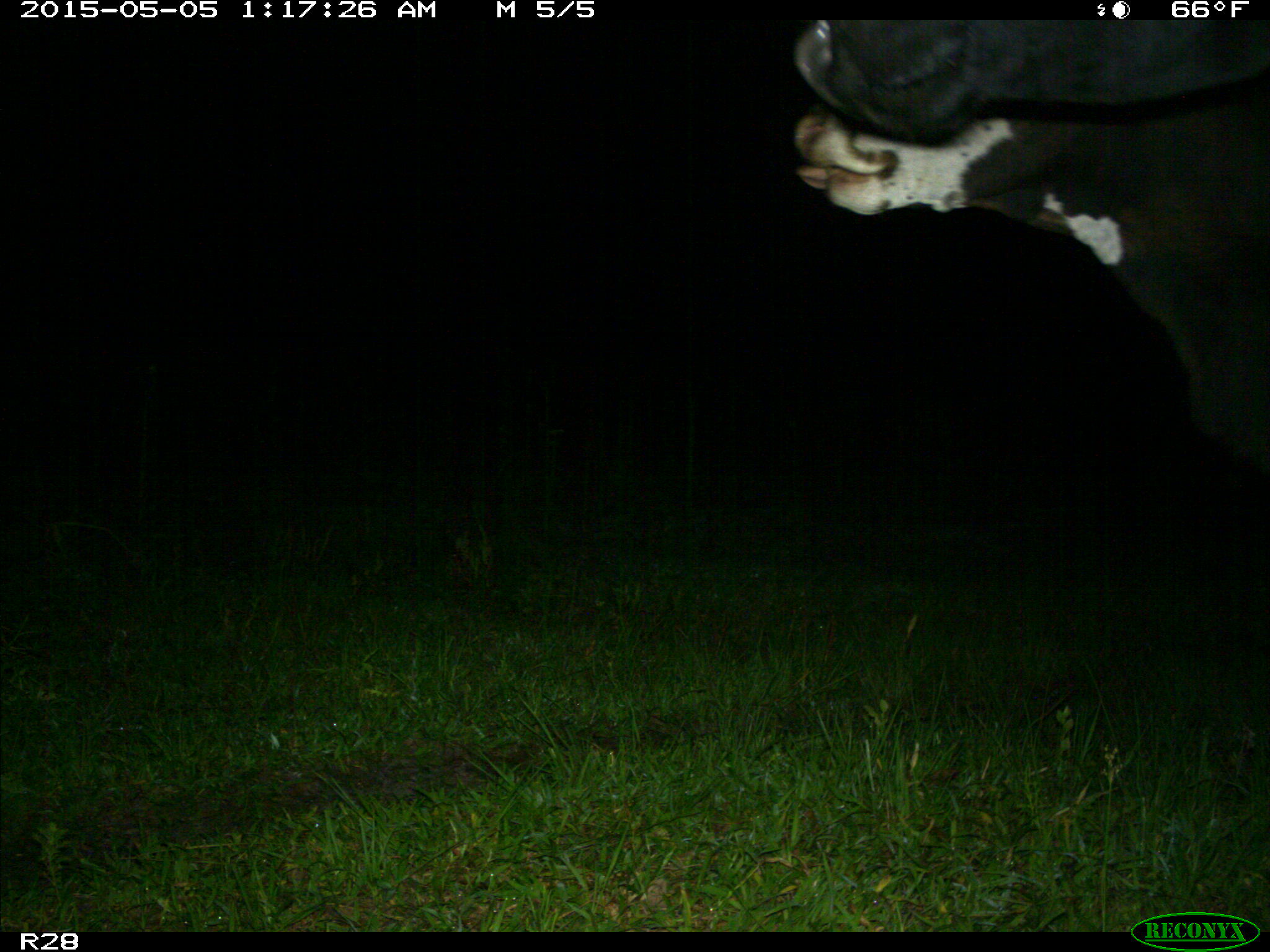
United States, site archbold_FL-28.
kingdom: Animalia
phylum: Chordata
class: Mammalia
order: Artiodactyla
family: Bovidae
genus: Bos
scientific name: Bos taurus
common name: domestic cow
Bos taurus (domestic cow).